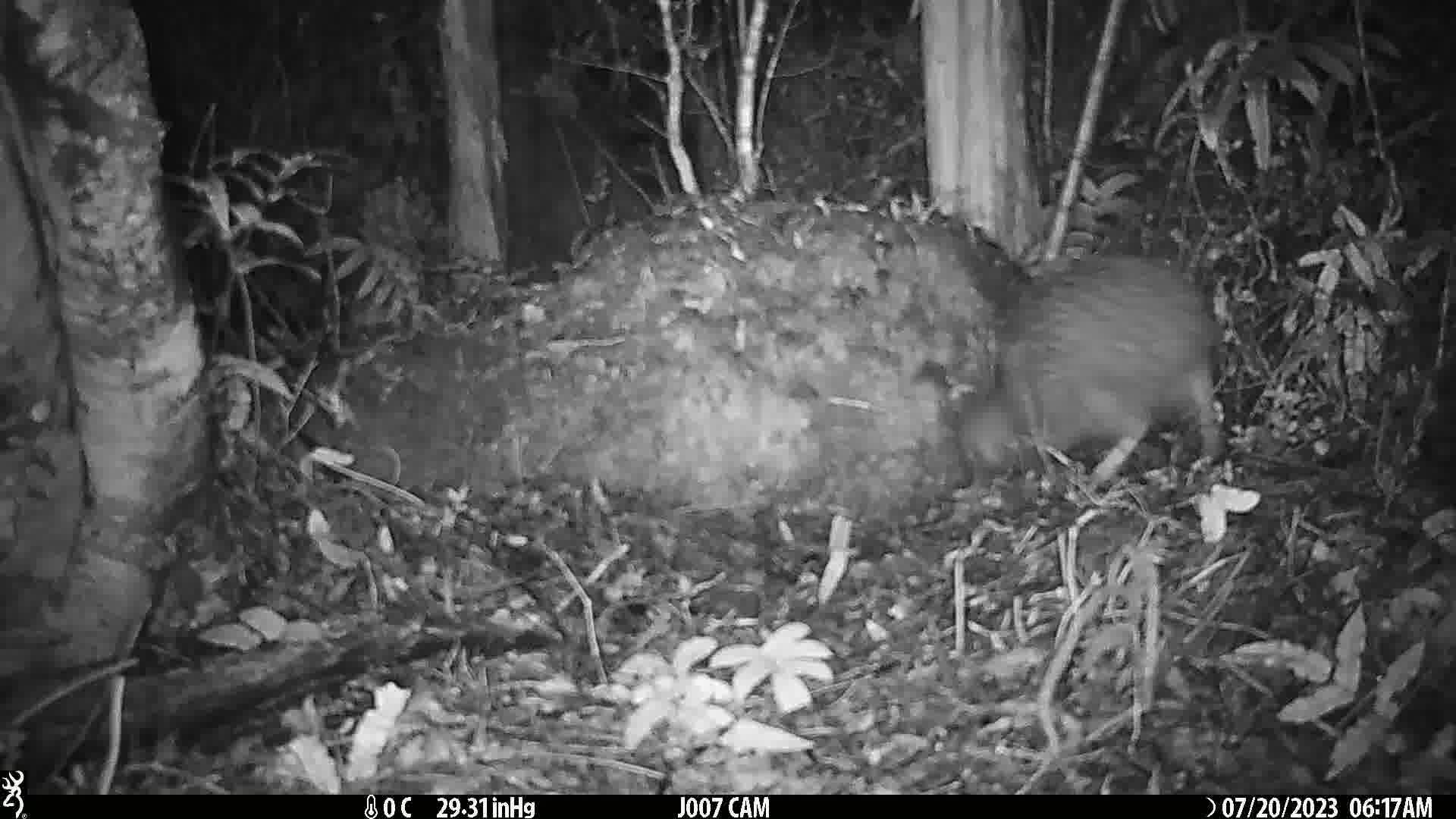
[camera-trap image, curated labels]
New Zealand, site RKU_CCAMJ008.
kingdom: Animalia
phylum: Chordata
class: Aves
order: Apterygiformes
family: Apterygidae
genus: Apteryx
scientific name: Apteryx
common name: kiwi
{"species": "kiwi (Apteryx)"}